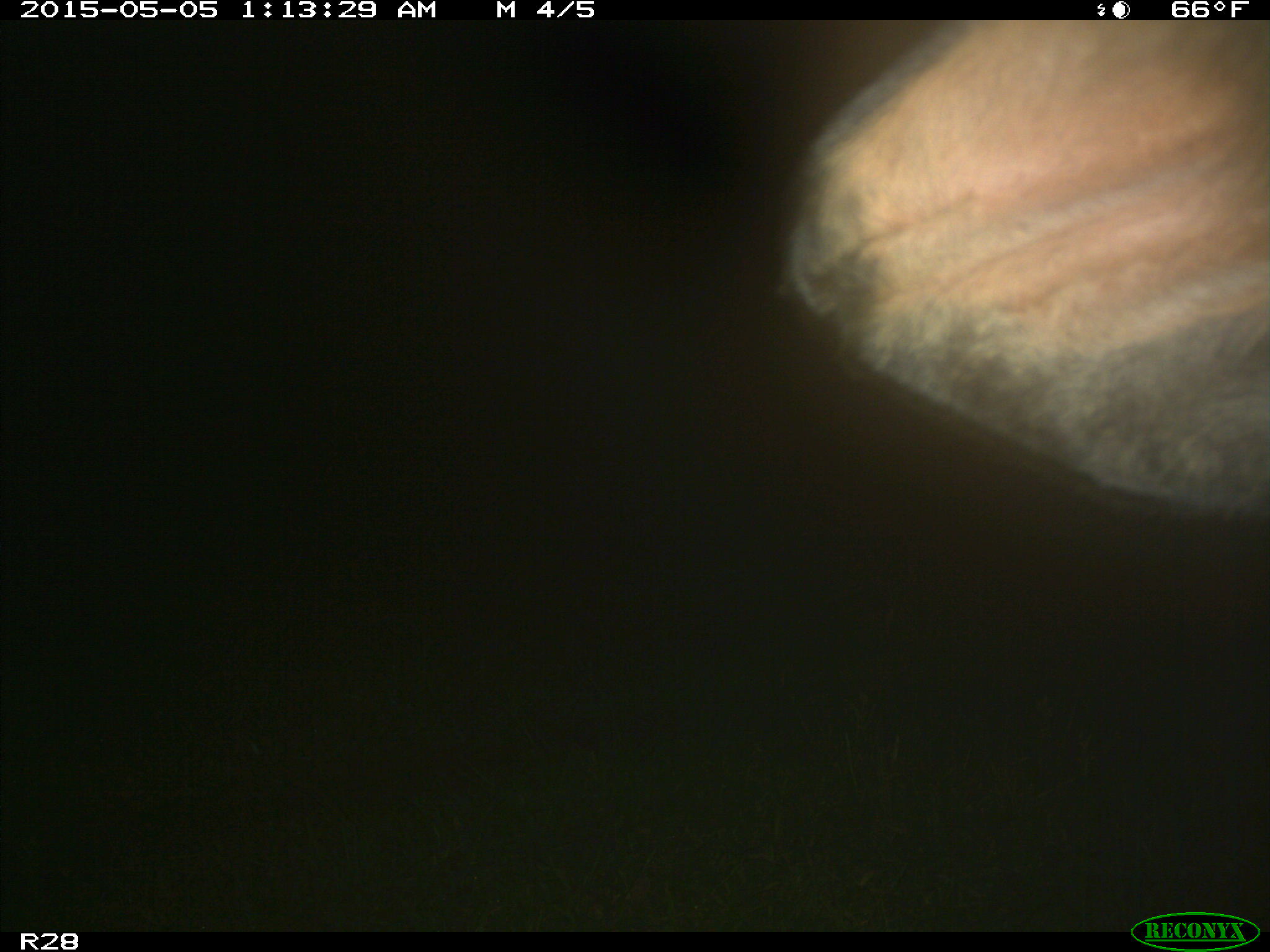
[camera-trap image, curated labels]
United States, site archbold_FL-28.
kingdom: Animalia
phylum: Chordata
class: Mammalia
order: Artiodactyla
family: Bovidae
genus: Bos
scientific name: Bos taurus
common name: domestic cow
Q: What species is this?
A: Bos taurus (domestic cow).